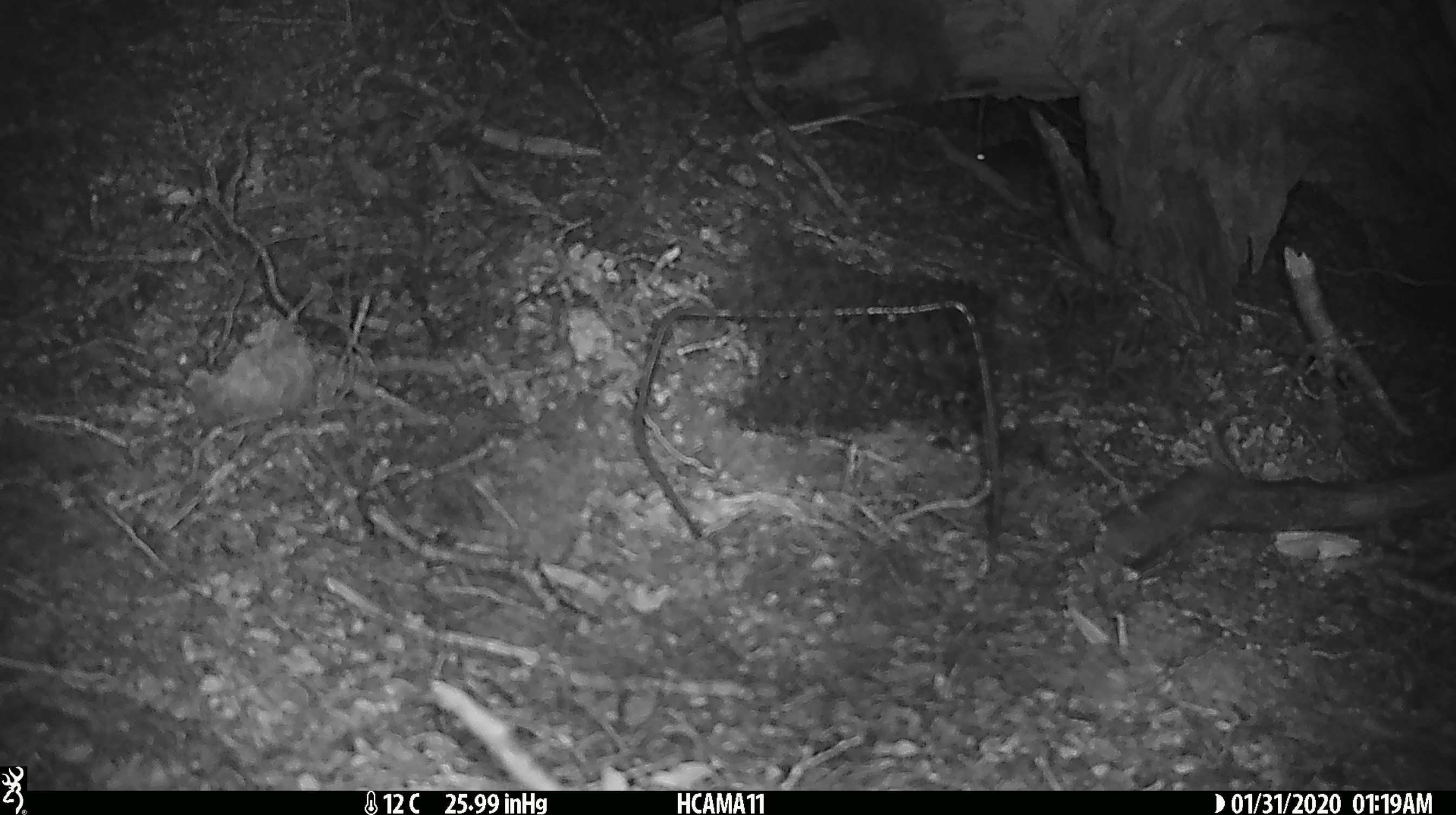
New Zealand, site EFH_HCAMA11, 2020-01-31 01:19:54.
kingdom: Animalia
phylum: Chordata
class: Mammalia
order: Rodentia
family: Muridae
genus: Mus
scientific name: Mus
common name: mouse